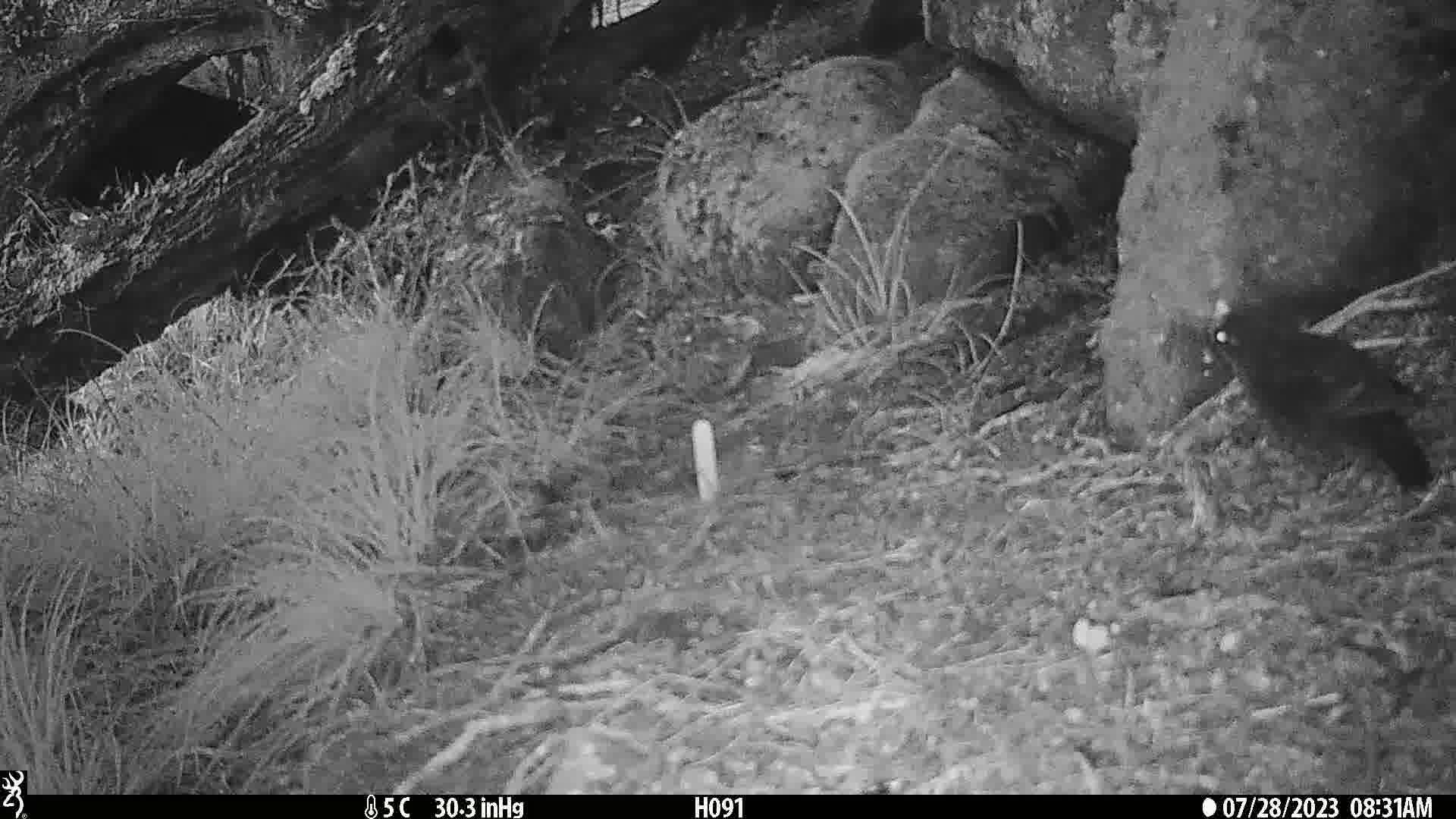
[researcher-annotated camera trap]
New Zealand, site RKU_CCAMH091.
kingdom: Animalia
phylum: Chordata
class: Aves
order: Passeriformes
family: Turdidae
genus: Turdus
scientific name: Turdus merula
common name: eurasian blackbird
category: blackbird